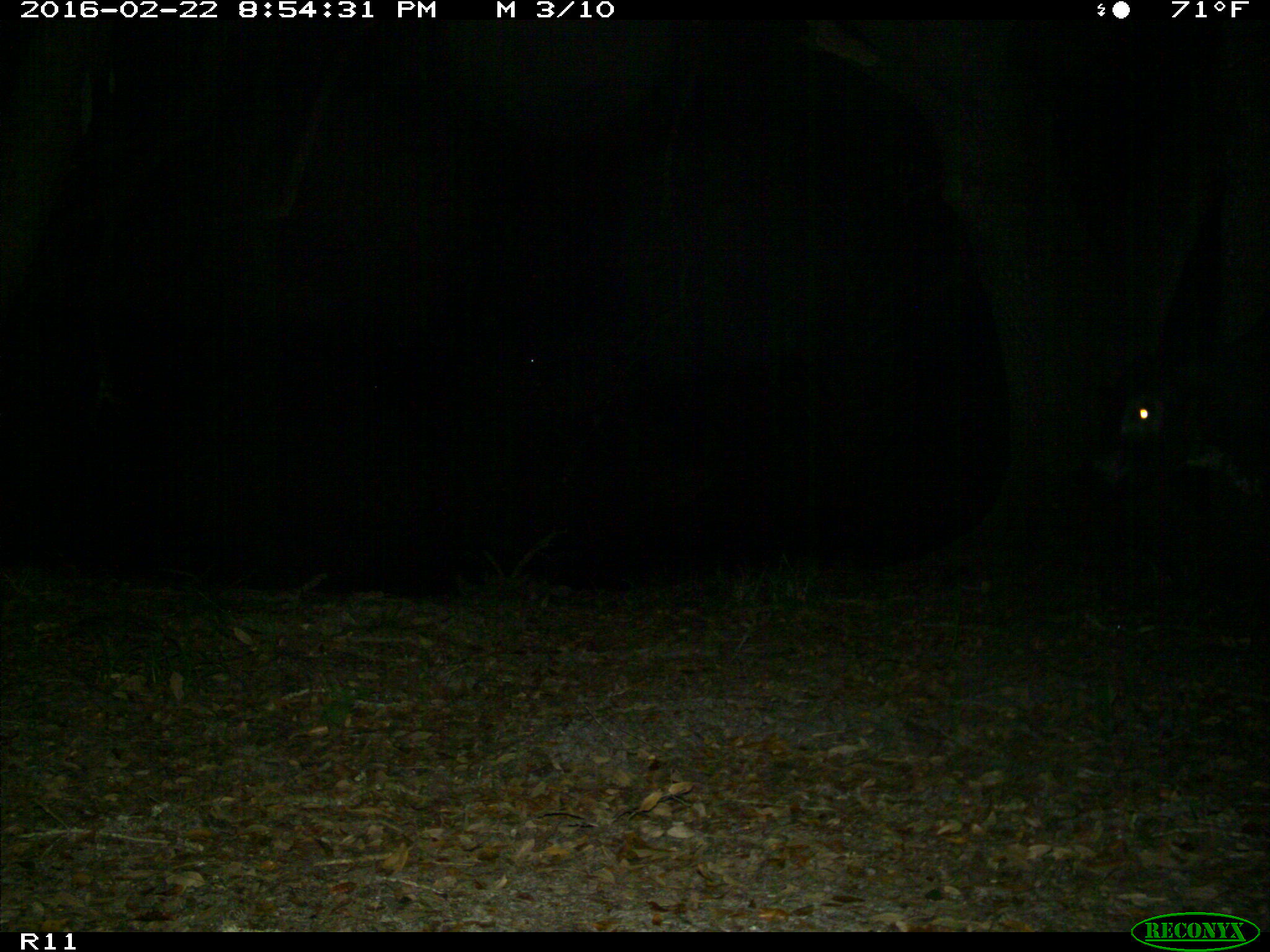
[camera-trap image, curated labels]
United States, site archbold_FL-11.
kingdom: Animalia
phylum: Chordata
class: Mammalia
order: Artiodactyla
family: Bovidae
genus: Bos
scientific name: Bos taurus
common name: domestic cow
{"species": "Bos taurus (domestic cow)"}